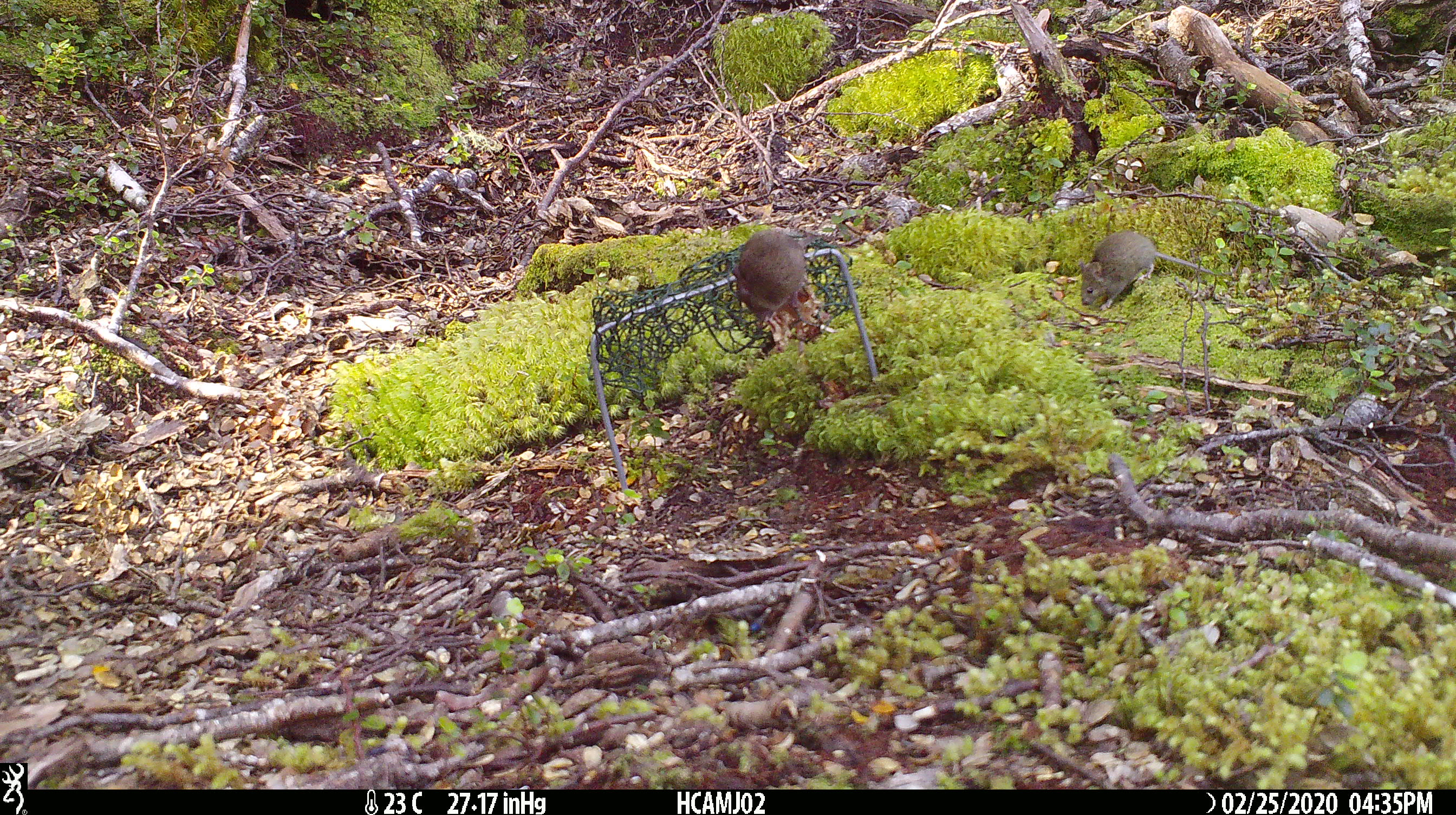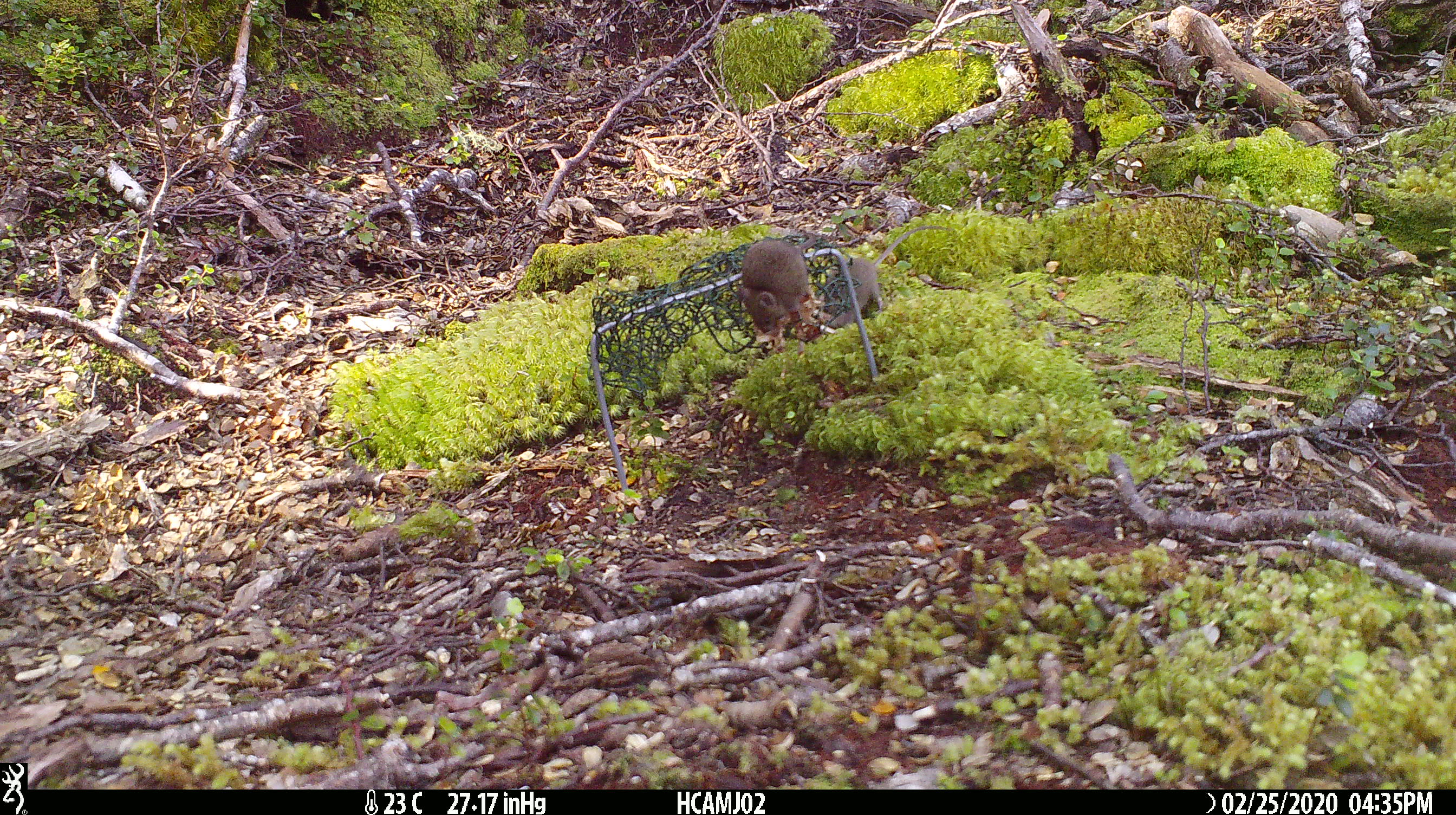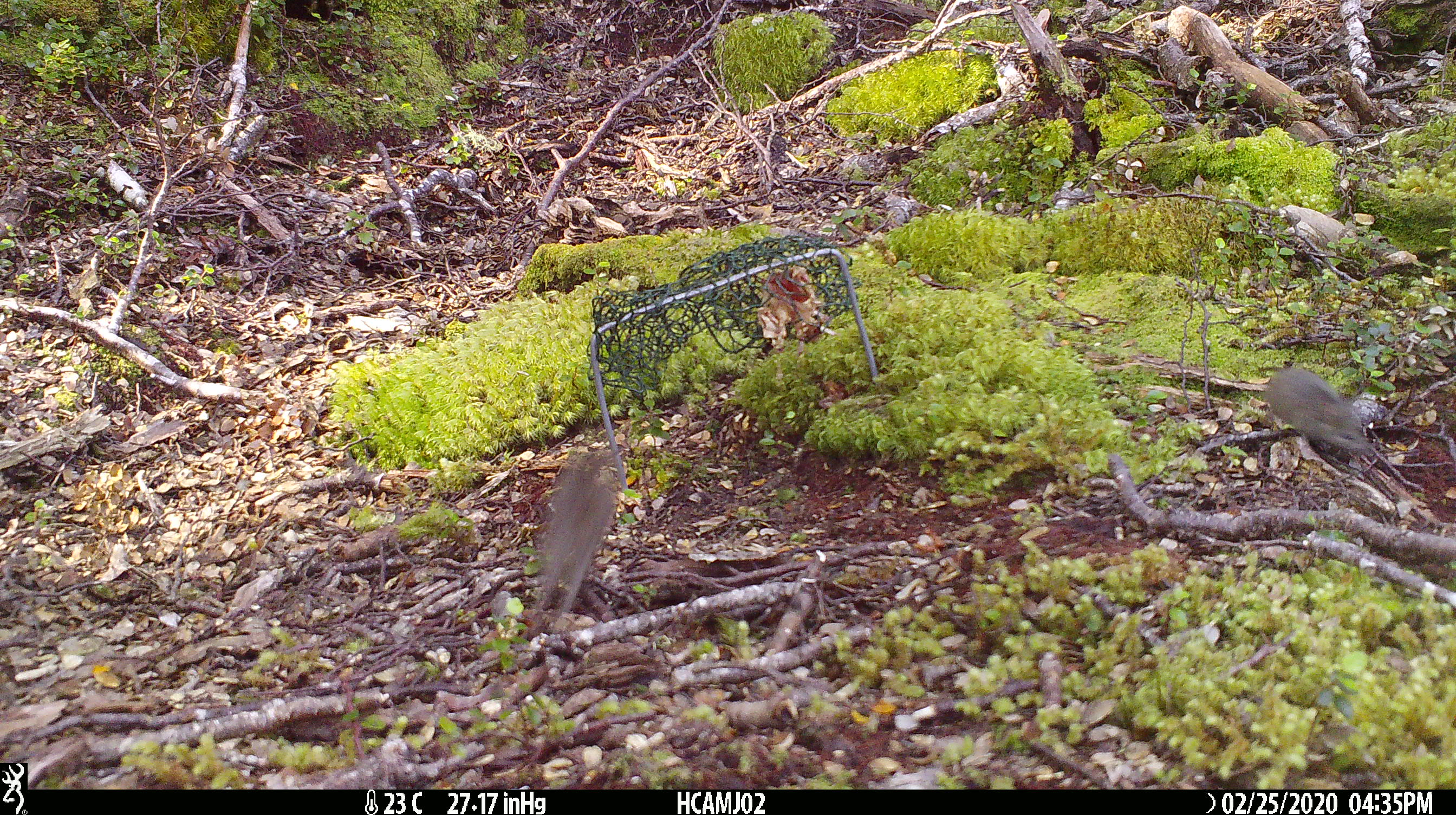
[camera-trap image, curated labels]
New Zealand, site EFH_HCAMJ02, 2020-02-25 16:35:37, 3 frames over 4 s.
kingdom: Animalia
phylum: Chordata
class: Mammalia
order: Rodentia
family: Muridae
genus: Mus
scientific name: Mus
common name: mouse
Mouse (Mus).